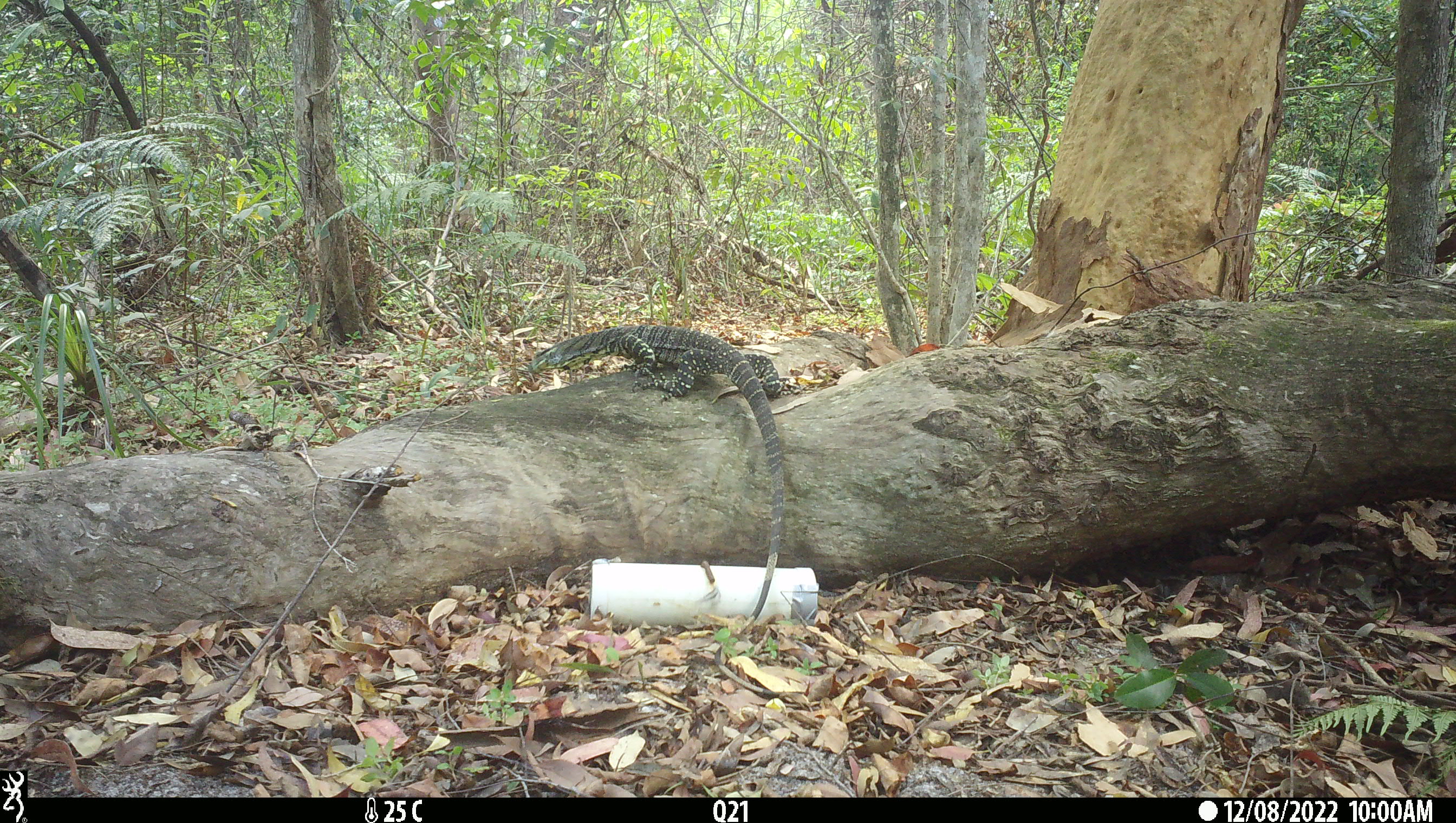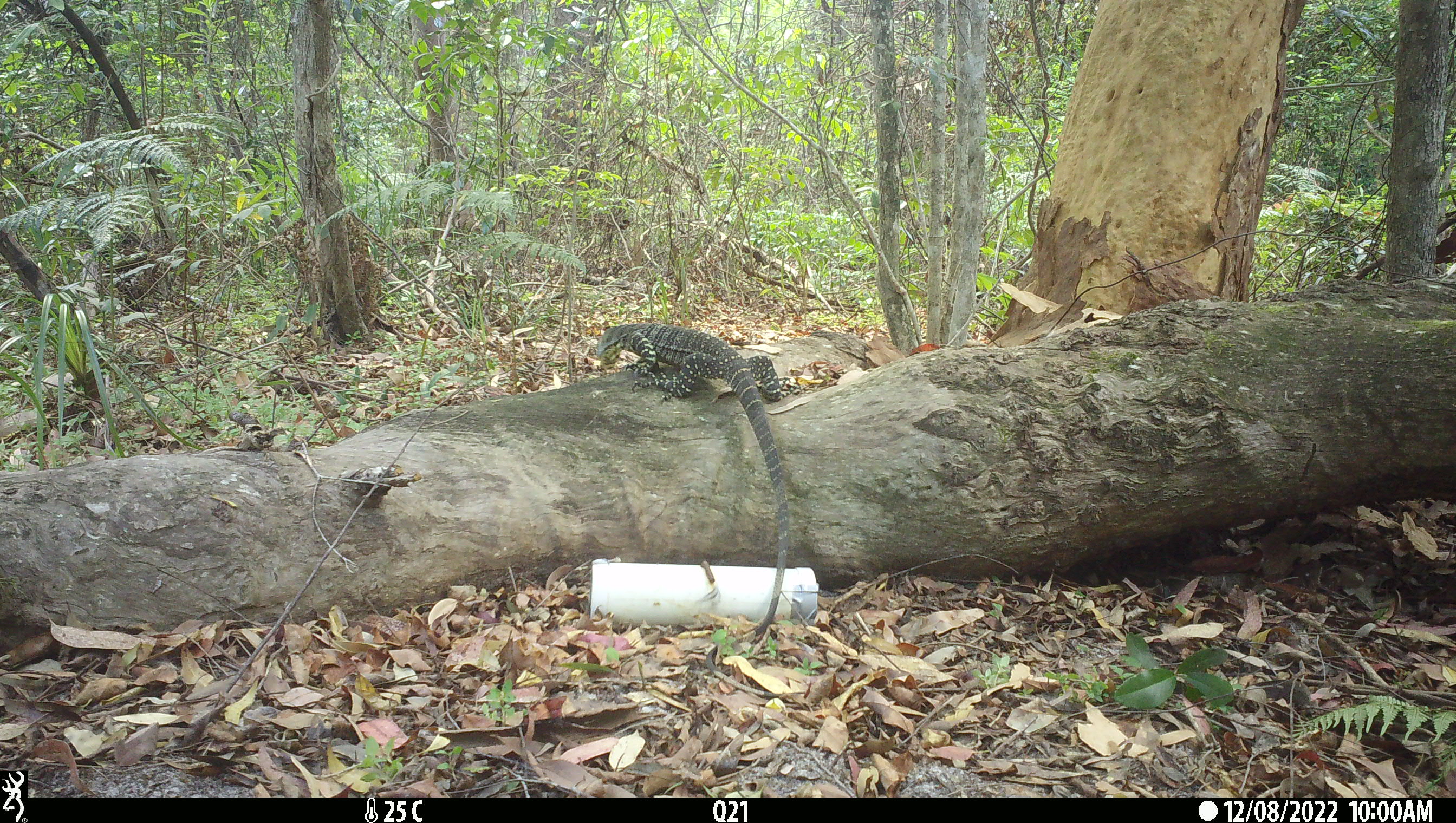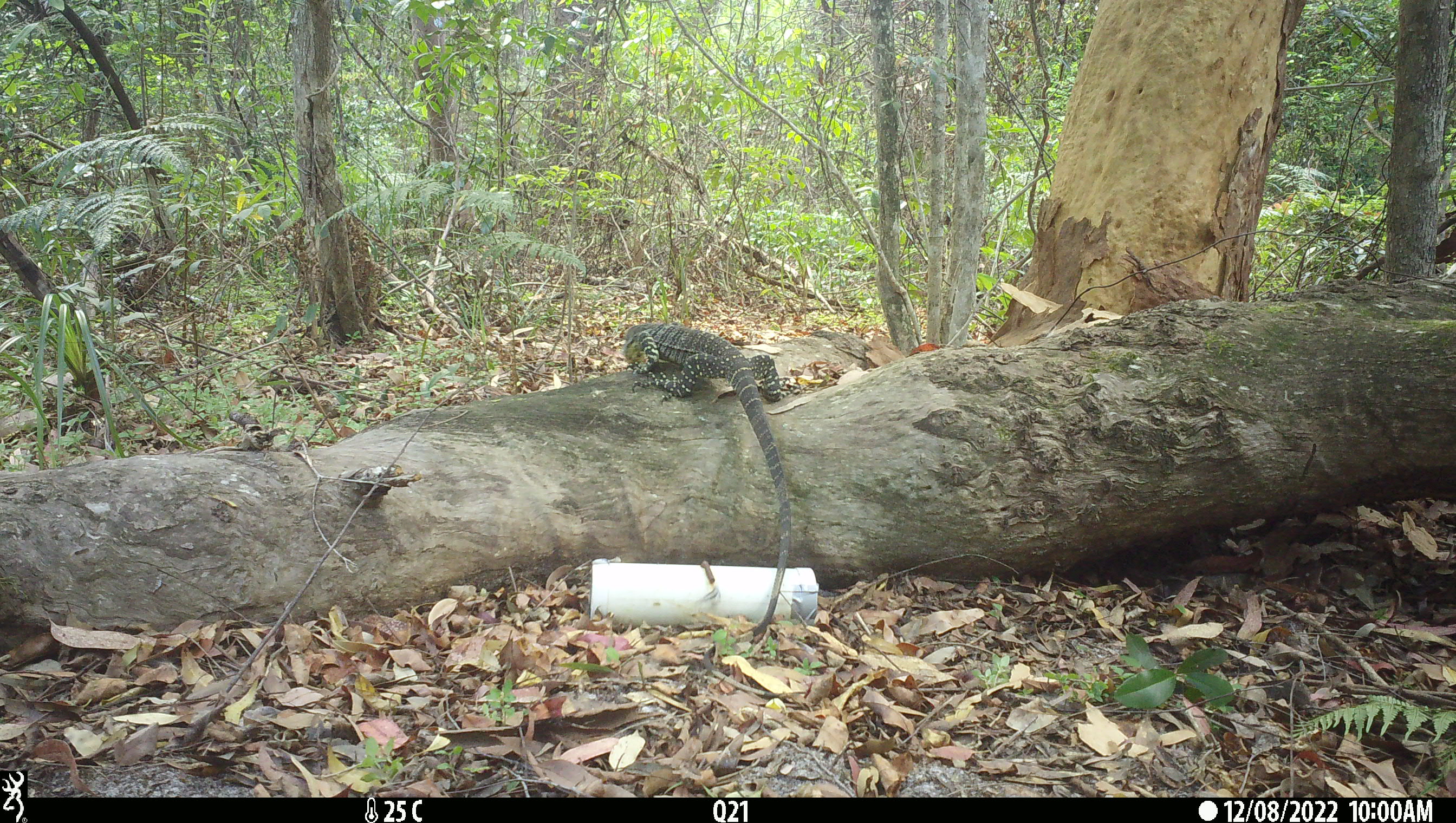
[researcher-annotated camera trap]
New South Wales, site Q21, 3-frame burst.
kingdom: Animalia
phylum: Chordata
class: Reptilia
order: Squamata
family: Varanidae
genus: Varanus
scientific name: Varanus varius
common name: lace monitor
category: goanna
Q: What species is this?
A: Goanna (lace monitor) (Varanus varius).